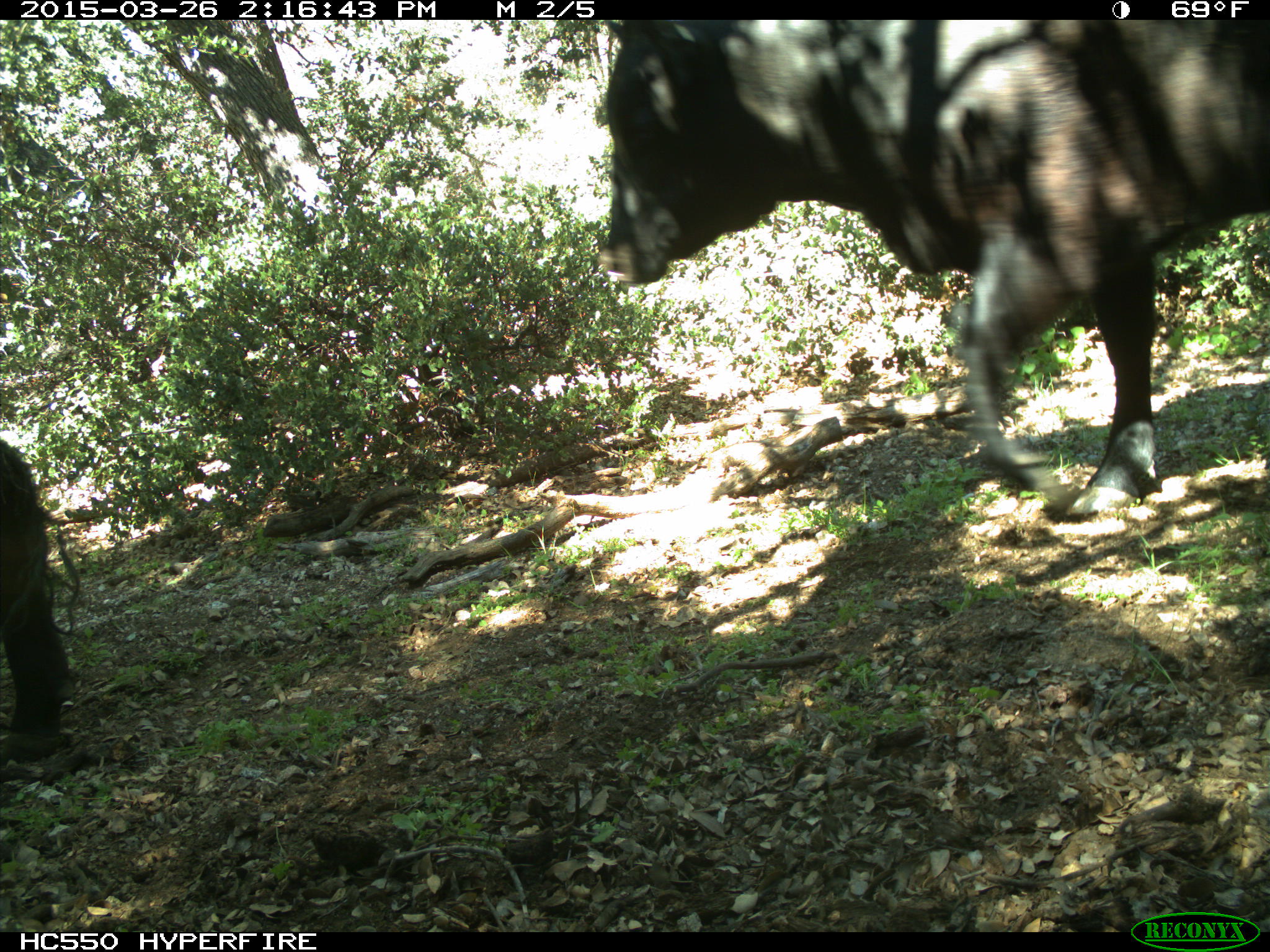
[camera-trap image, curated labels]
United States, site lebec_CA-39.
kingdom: Animalia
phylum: Chordata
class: Mammalia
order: Artiodactyla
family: Bovidae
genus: Bos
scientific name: Bos taurus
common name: domestic cow